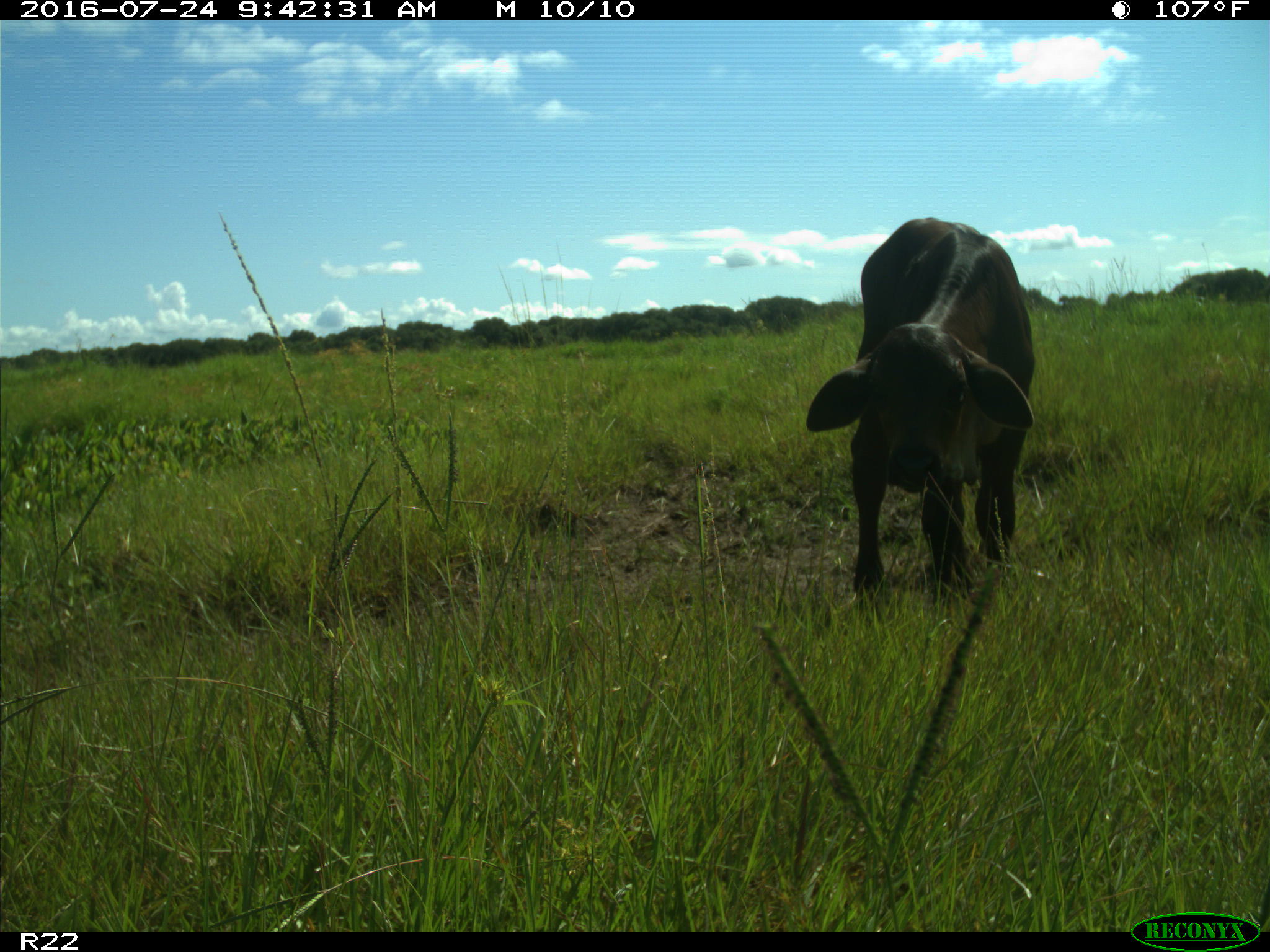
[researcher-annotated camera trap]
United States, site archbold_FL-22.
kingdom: Animalia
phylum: Chordata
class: Mammalia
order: Artiodactyla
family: Bovidae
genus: Bos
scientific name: Bos taurus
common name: domestic cow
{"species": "Bos taurus (domestic cow)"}